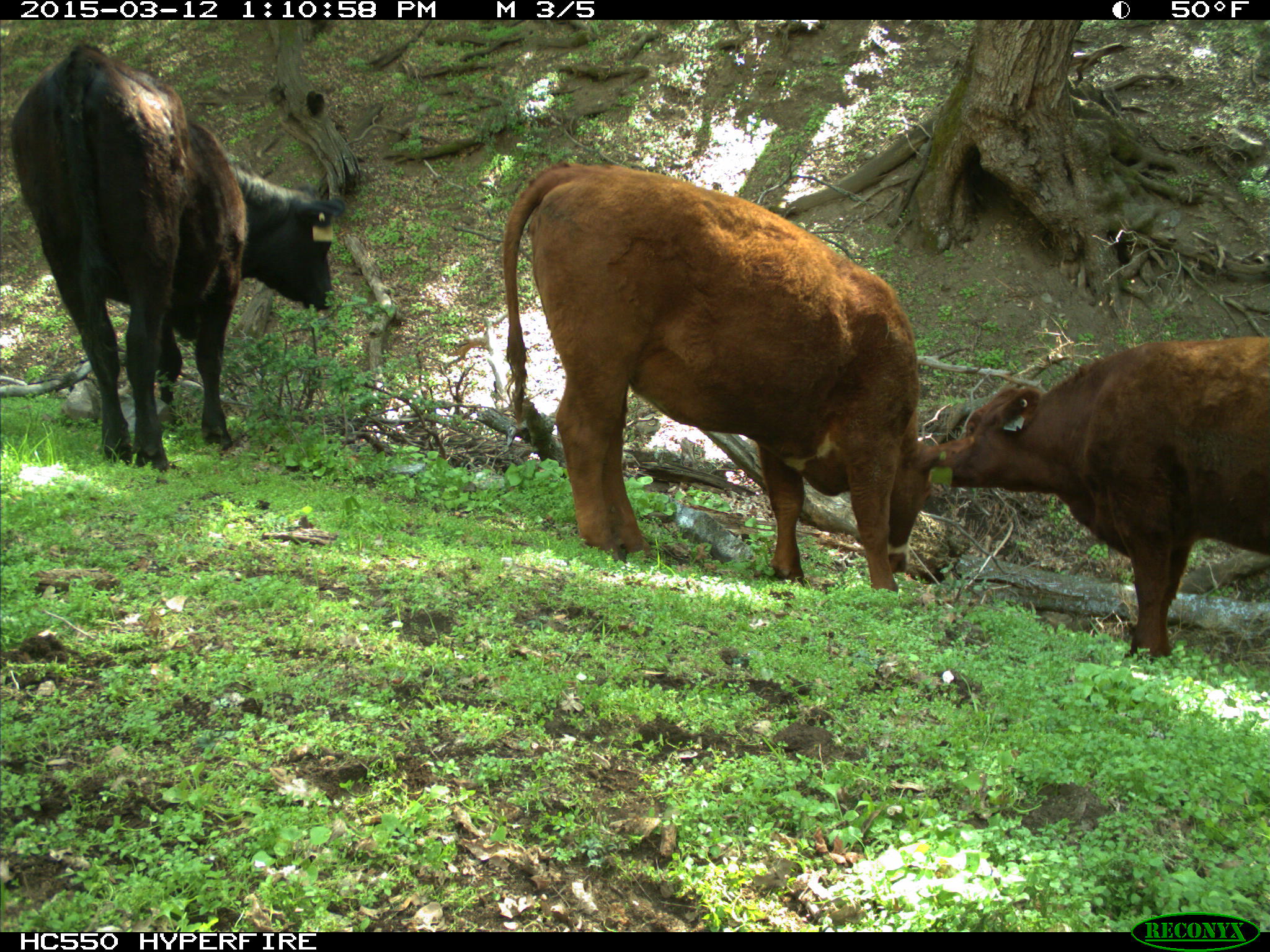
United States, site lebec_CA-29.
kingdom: Animalia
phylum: Chordata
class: Mammalia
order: Artiodactyla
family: Bovidae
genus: Bos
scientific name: Bos taurus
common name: domestic cow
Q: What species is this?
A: Bos taurus (domestic cow).